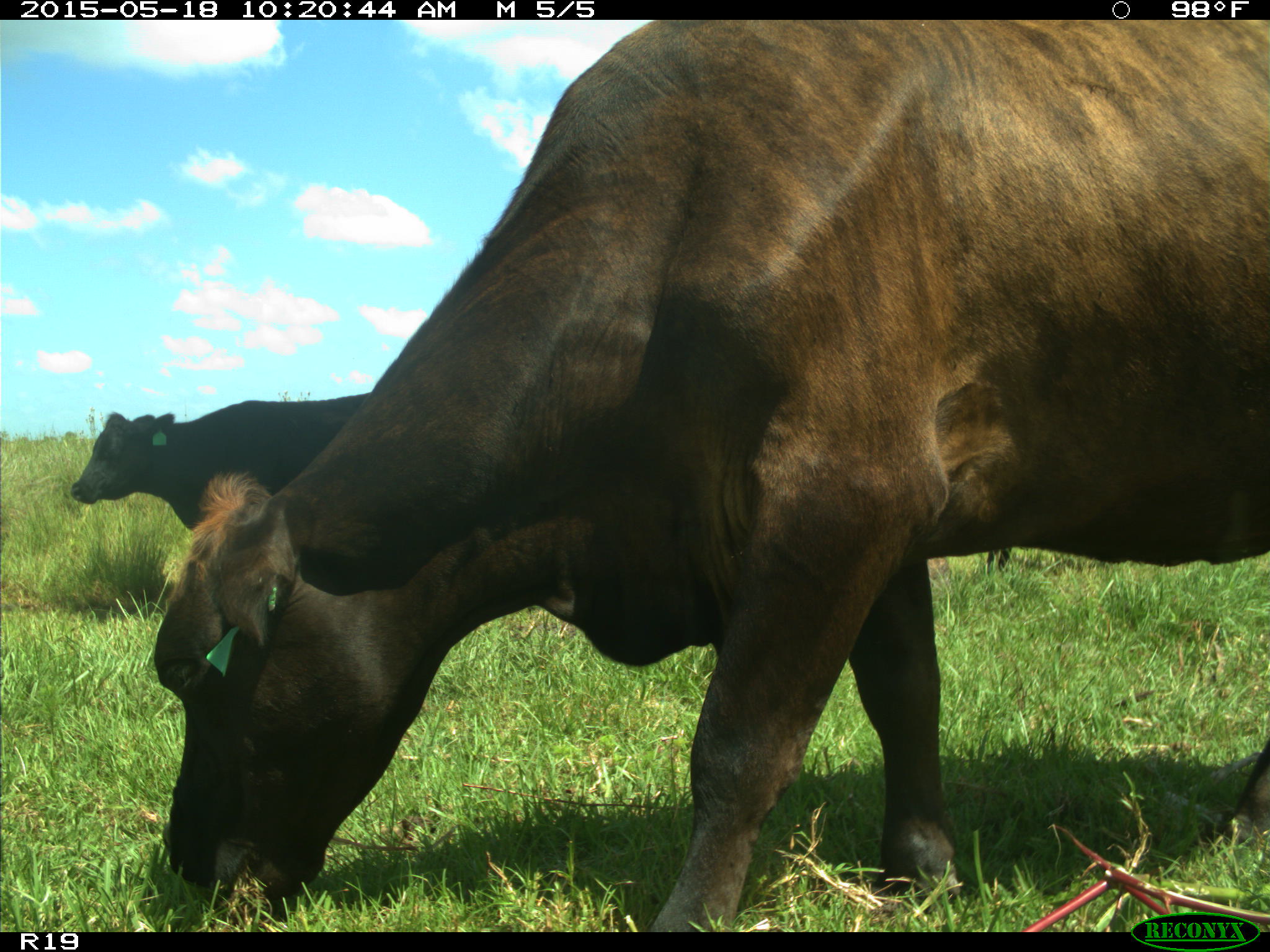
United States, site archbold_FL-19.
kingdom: Animalia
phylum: Chordata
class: Mammalia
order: Artiodactyla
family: Bovidae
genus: Bos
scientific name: Bos taurus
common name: domestic cow